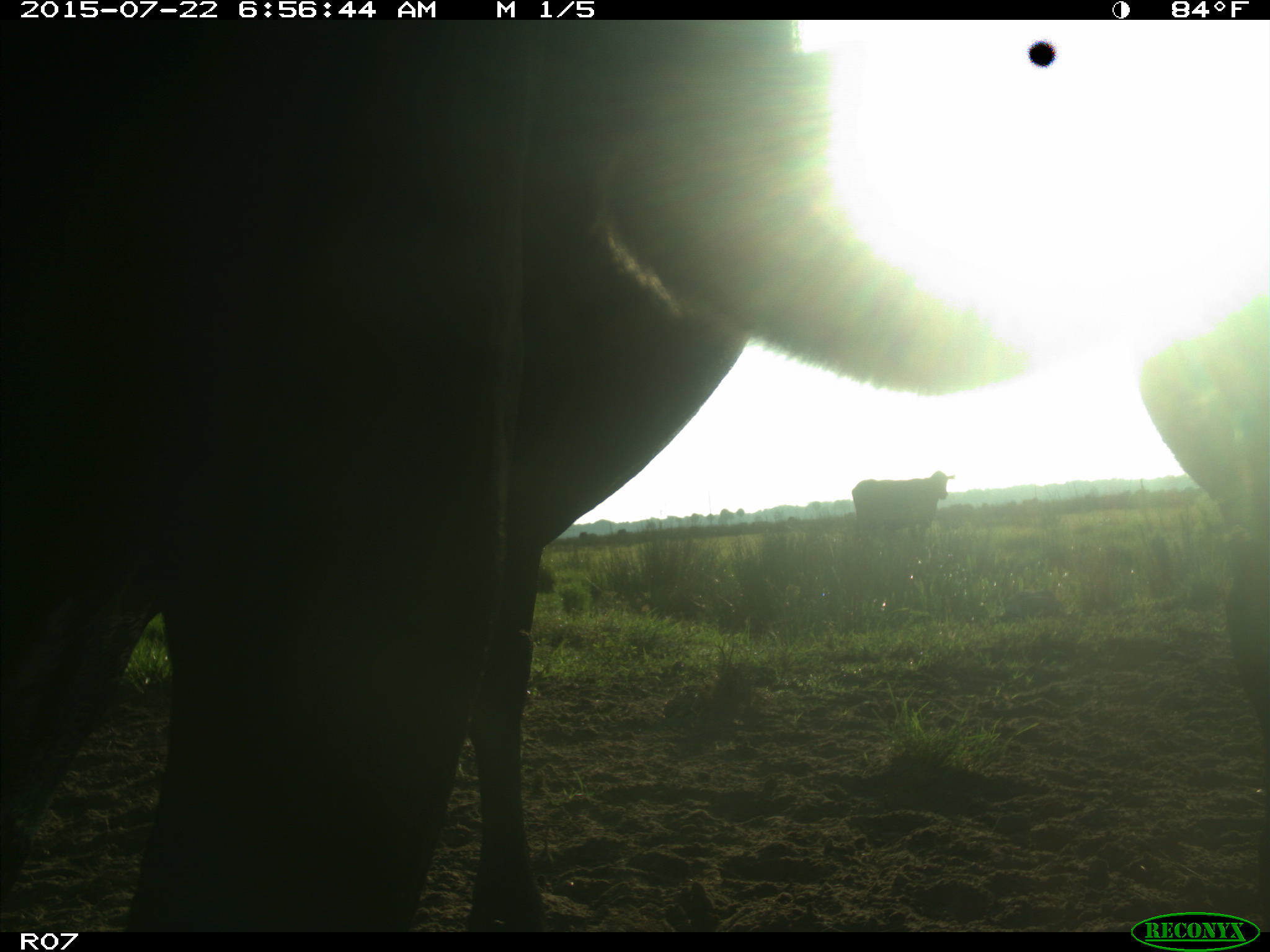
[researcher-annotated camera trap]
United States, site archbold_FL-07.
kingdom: Animalia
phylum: Chordata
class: Mammalia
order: Artiodactyla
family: Bovidae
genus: Bos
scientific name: Bos taurus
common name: domestic cow